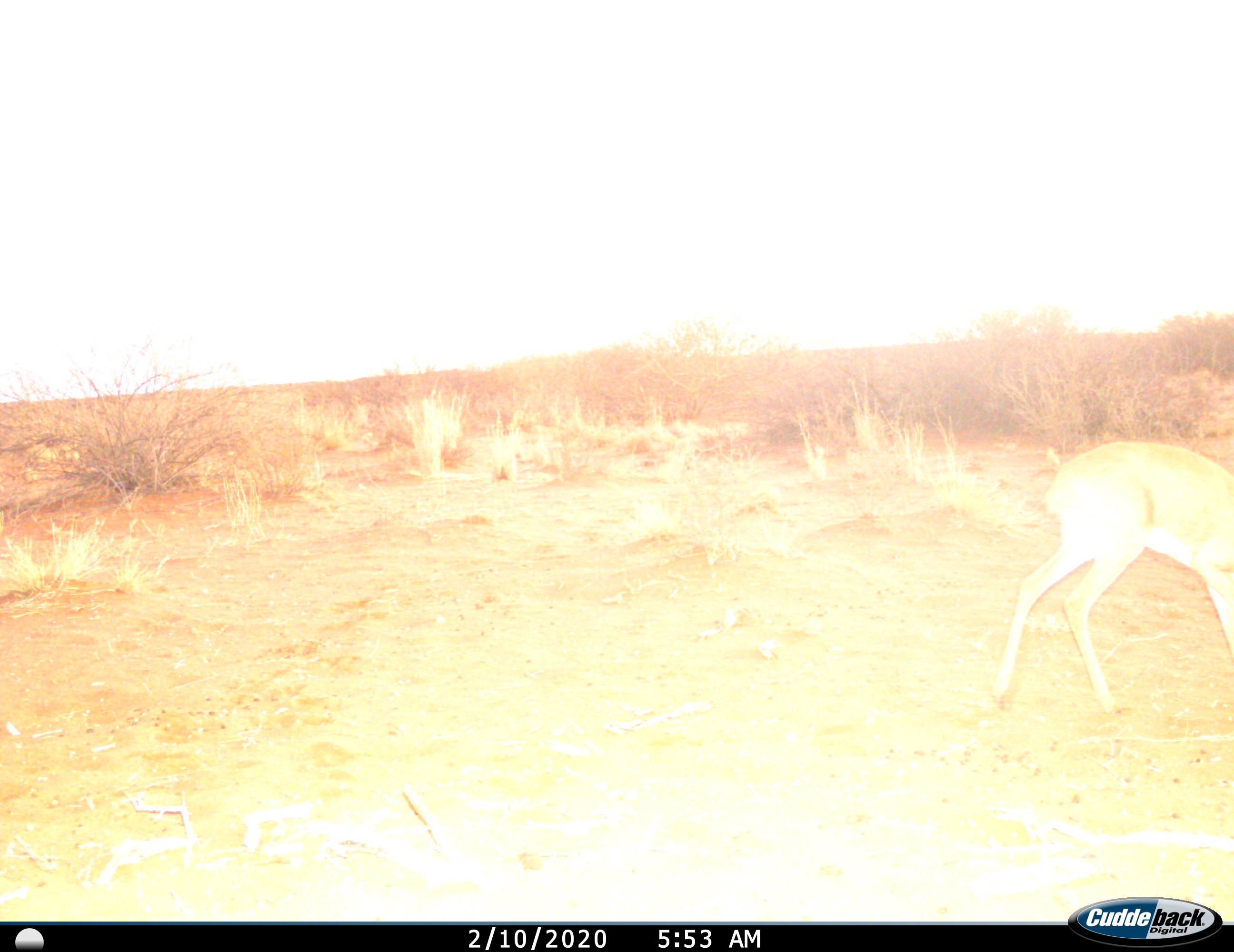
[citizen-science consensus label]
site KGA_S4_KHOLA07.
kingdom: Animalia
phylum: Chordata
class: Mammalia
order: Artiodactyla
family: Bovidae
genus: Raphicerus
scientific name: Raphicerus campestris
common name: steenbok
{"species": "steenbok (Raphicerus campestris)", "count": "1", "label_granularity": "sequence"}